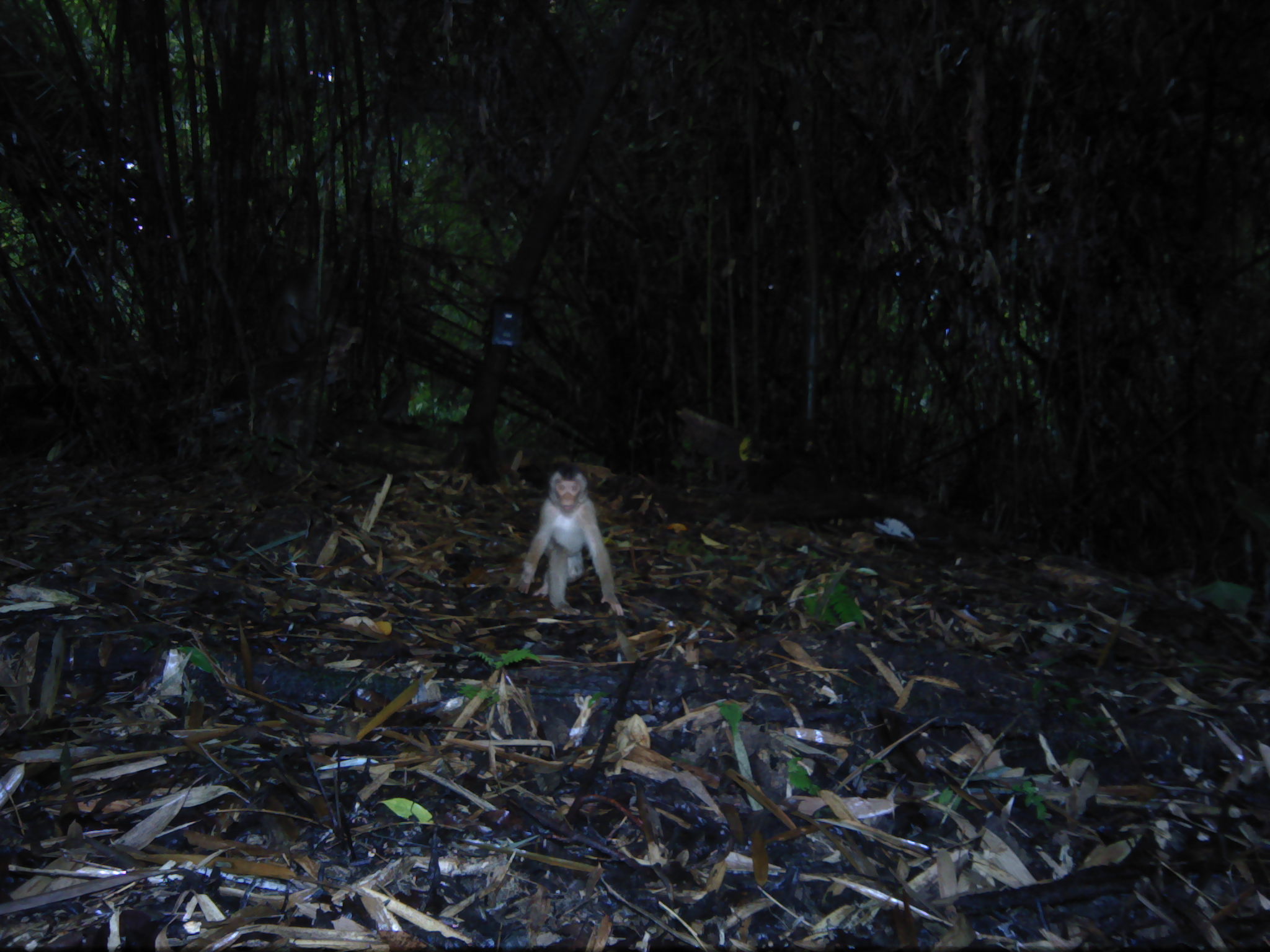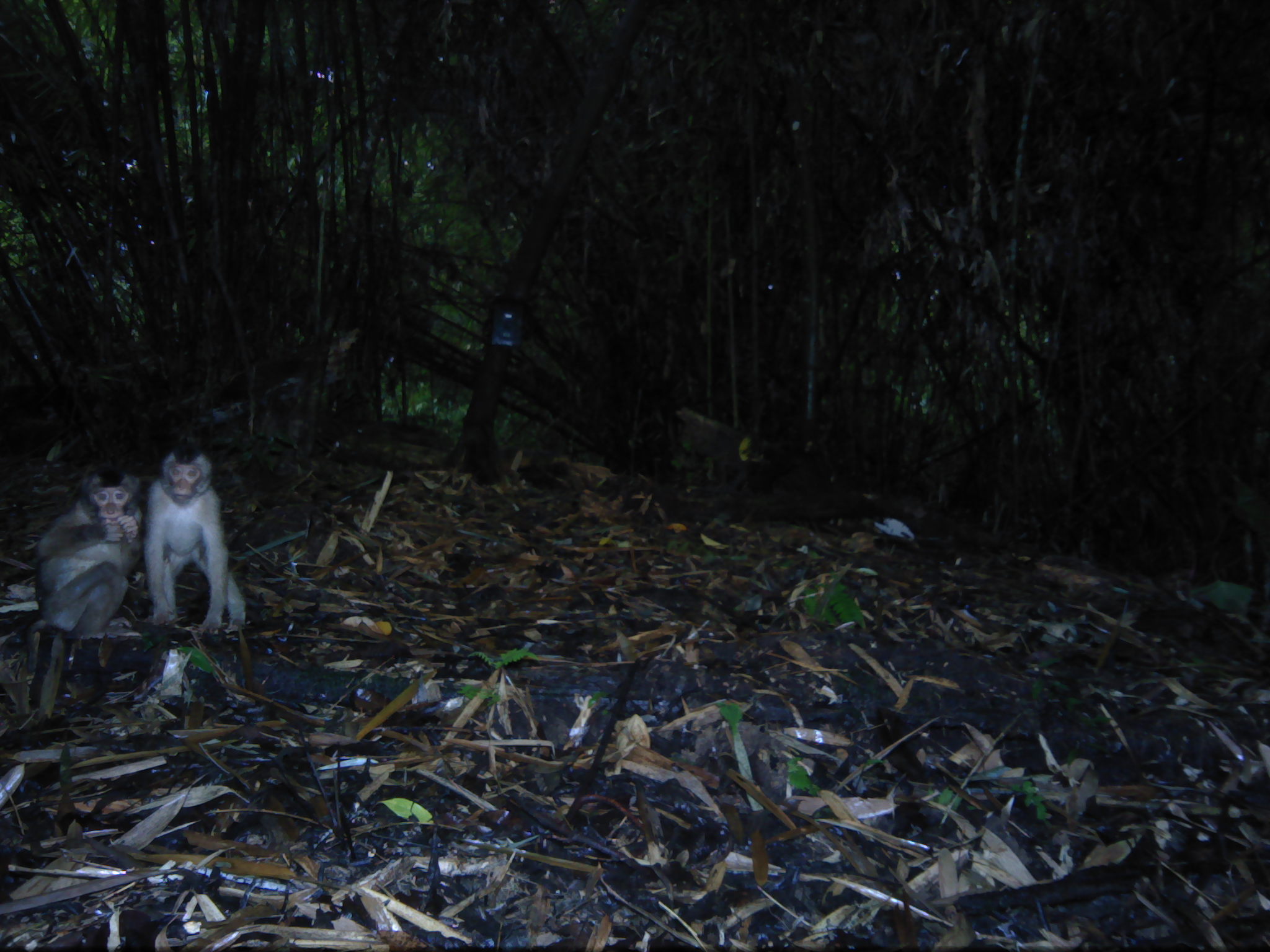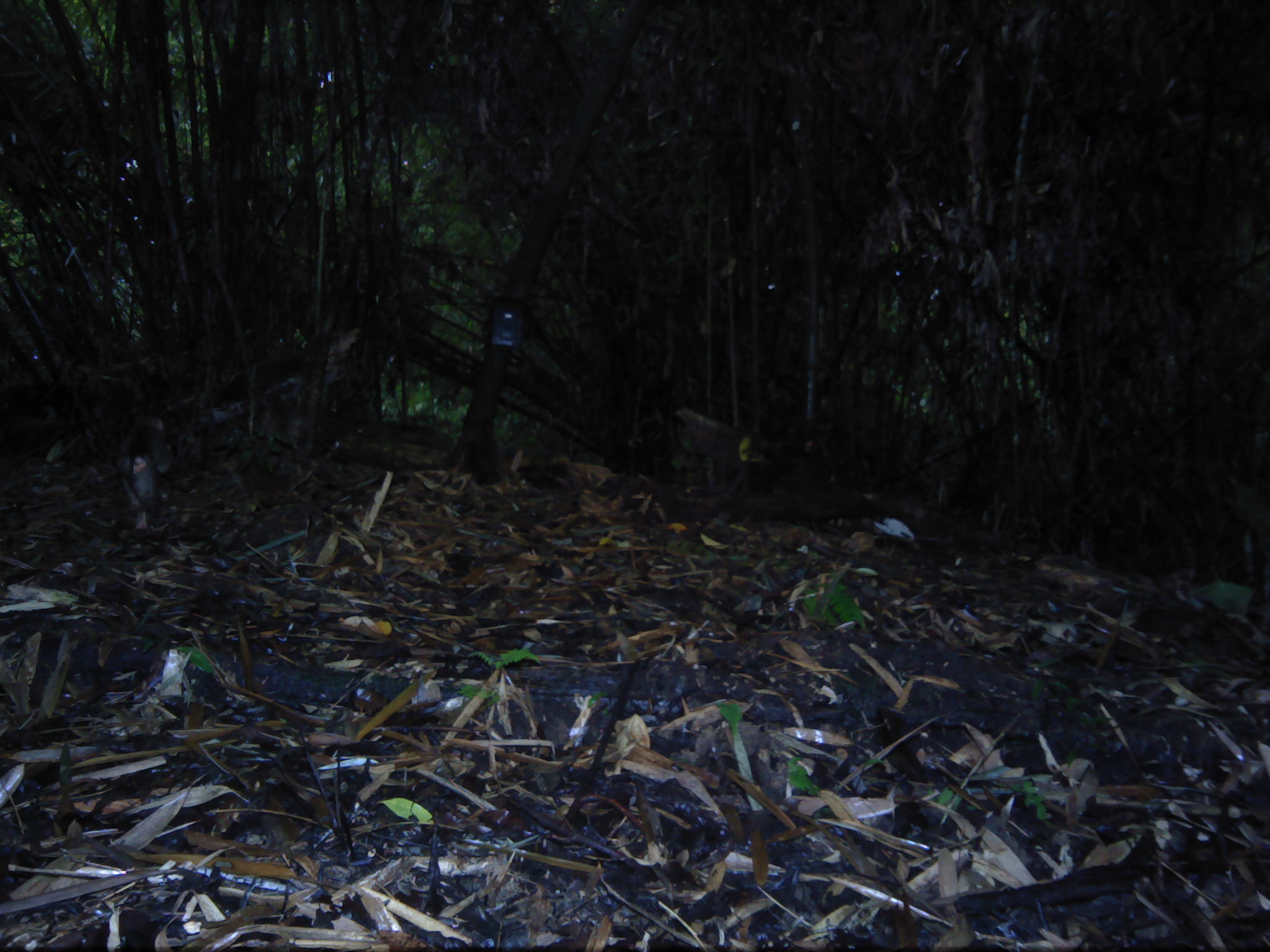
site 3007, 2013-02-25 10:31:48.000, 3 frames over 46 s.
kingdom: Animalia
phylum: Chordata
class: Mammalia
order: Primates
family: Cercopithecidae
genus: Macaca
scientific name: Macaca nemestrina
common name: southern pig-tailed macaque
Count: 2.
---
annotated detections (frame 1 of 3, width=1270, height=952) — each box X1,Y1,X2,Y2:
macaca nemestrina: 515,467,625,616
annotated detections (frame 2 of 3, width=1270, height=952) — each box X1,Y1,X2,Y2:
macaca nemestrina: 22,465,144,673; 145,440,247,634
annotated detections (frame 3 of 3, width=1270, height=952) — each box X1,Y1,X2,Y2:
macaca nemestrina: 112,413,177,532